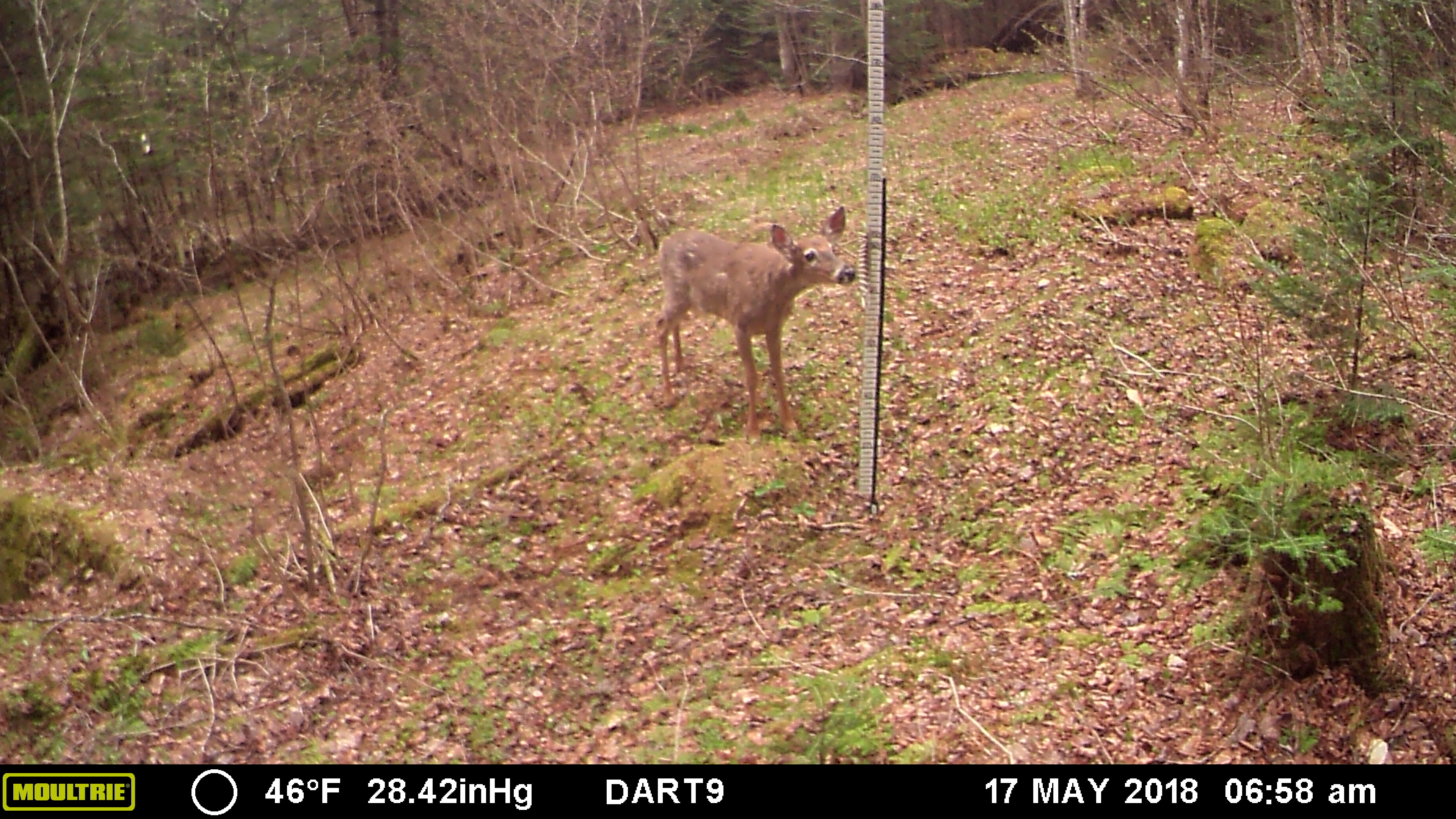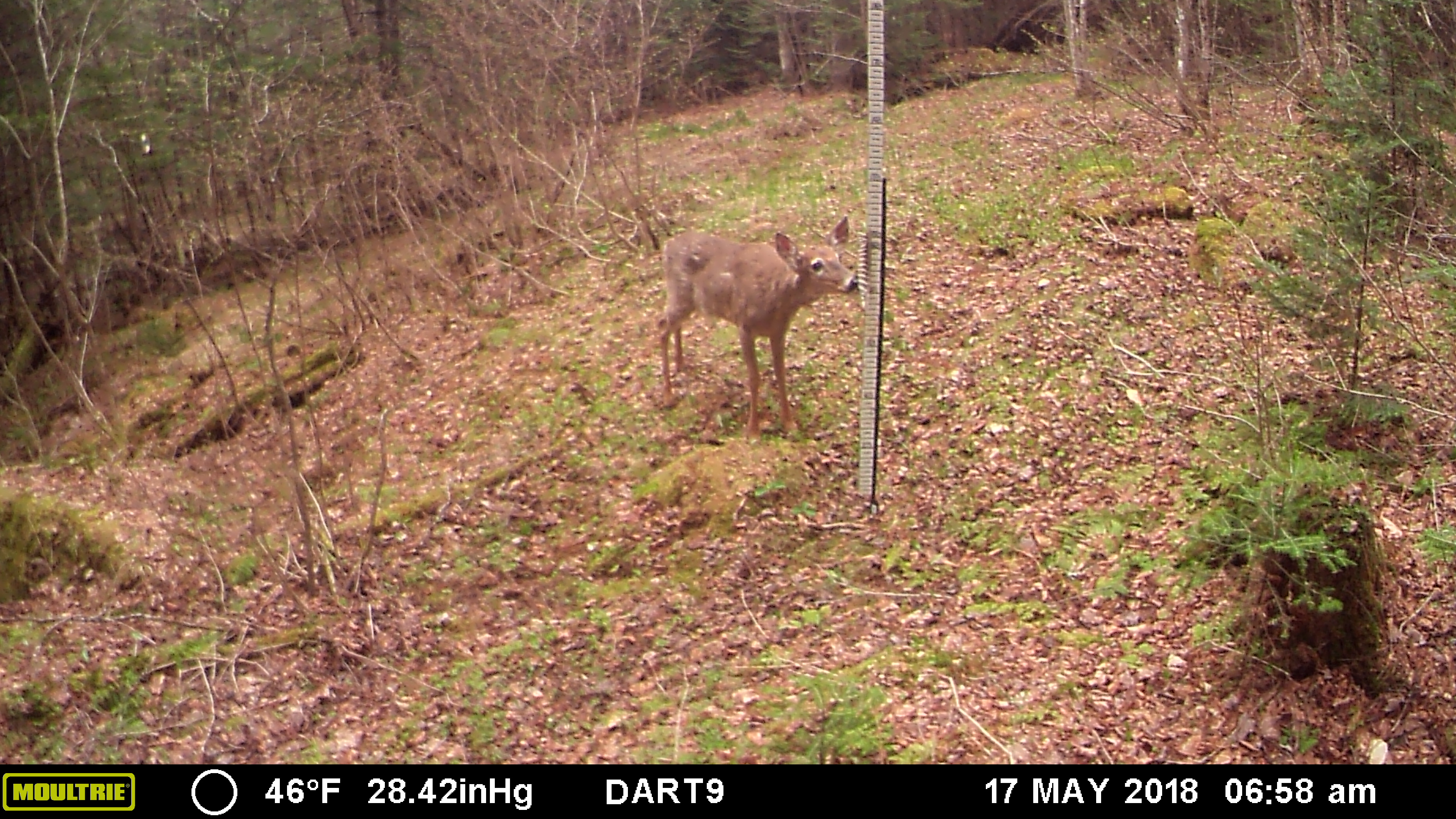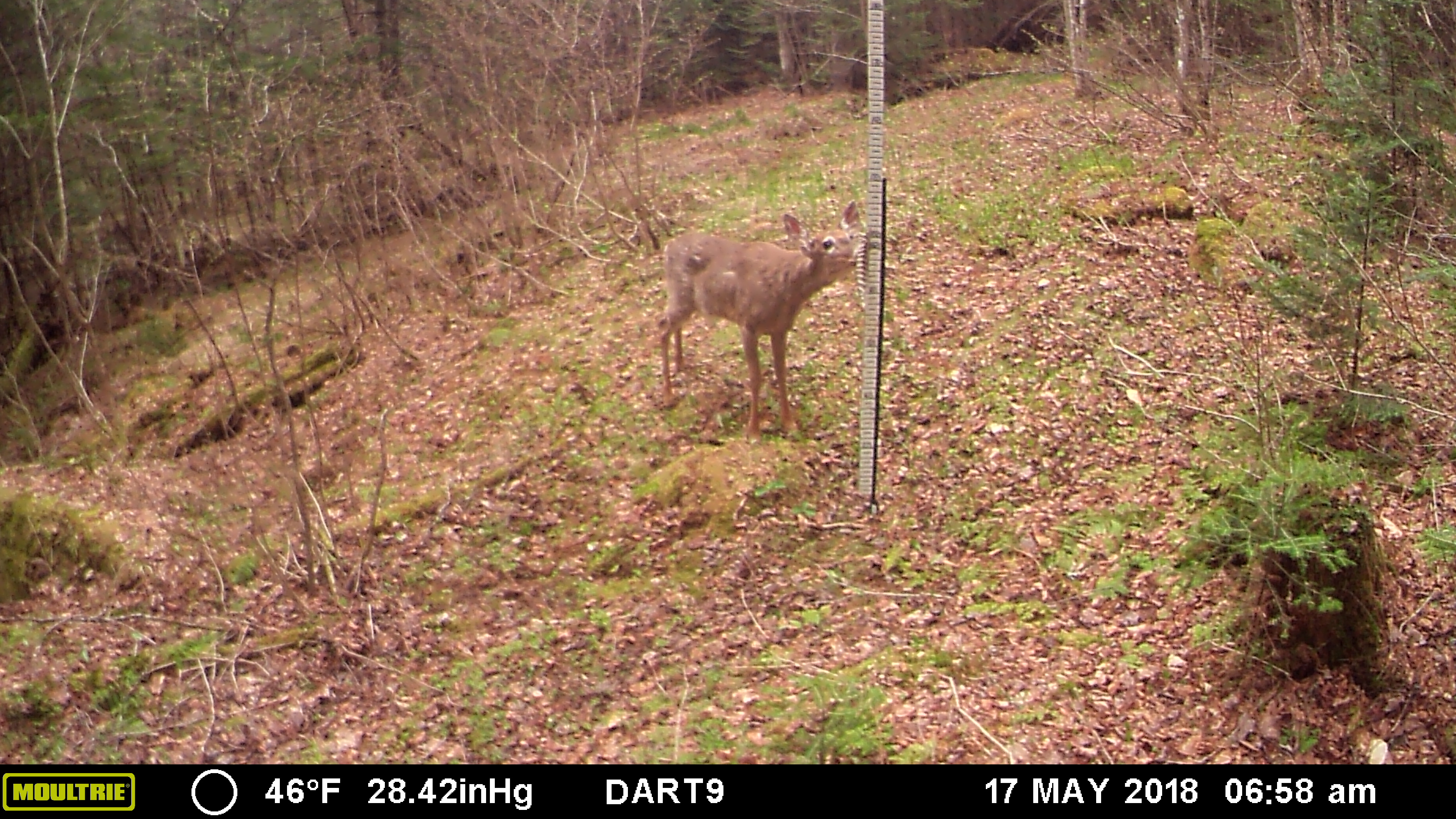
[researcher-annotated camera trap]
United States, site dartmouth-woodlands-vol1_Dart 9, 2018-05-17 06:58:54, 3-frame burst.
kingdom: Animalia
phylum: Chordata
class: Mammalia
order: Artiodactyla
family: Cervidae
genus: Odocoileus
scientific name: Odocoileus virginianus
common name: white-tailed deer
White-tailed deer (Odocoileus virginianus).